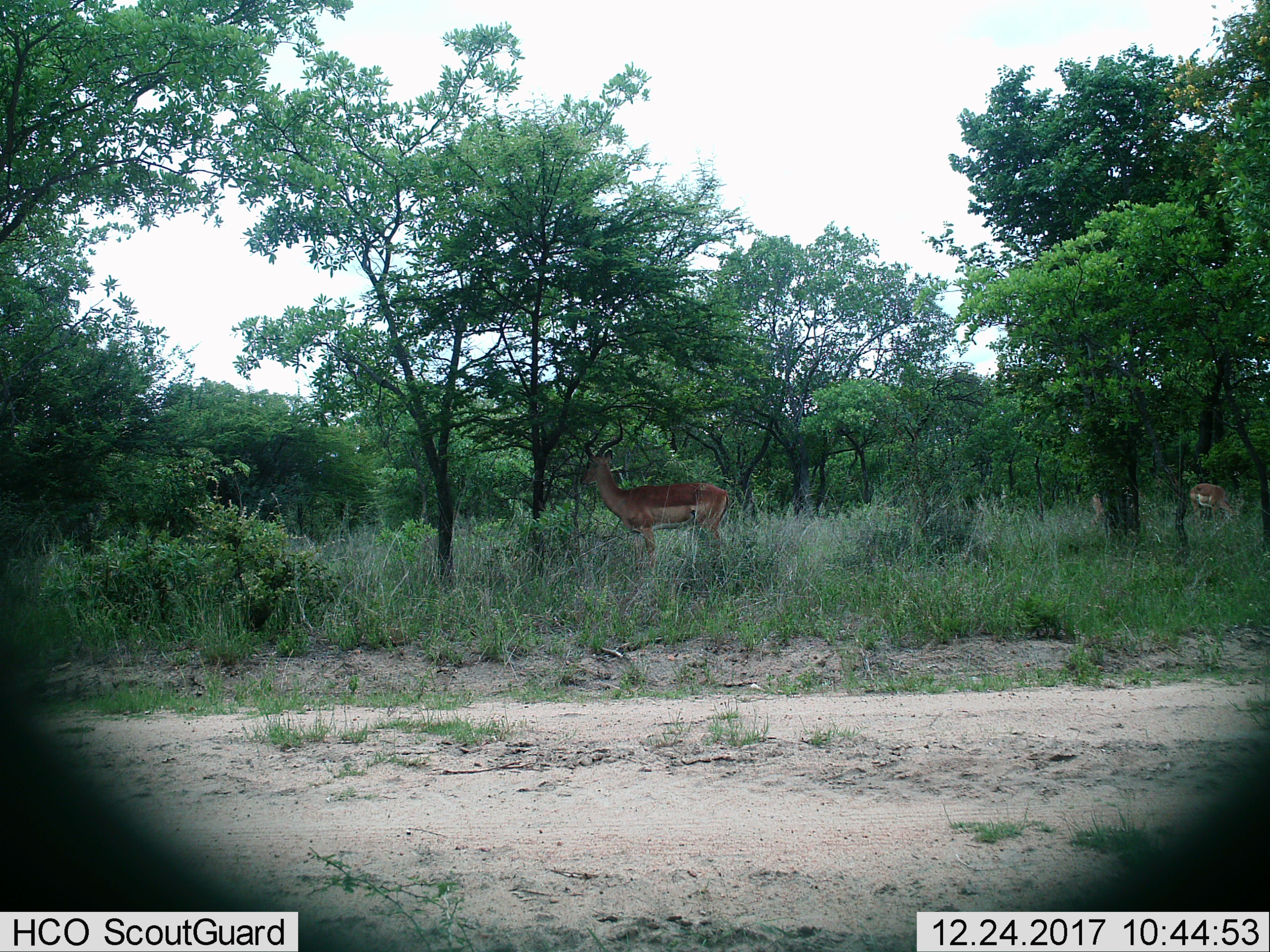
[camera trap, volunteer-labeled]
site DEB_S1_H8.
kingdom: Animalia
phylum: Chordata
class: Mammalia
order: Artiodactyla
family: Bovidae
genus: Aepyceros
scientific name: Aepyceros melampus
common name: impala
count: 2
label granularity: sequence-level